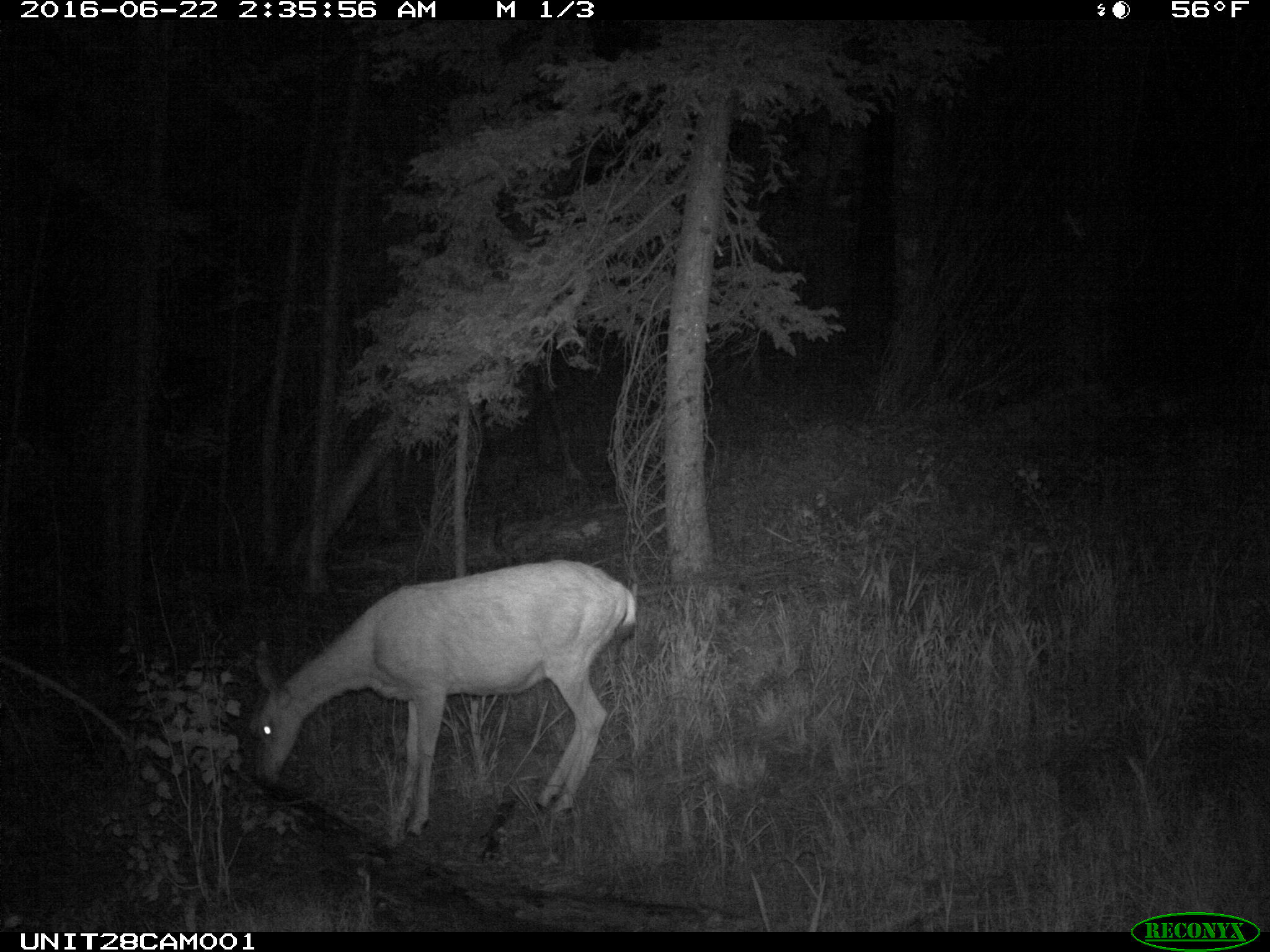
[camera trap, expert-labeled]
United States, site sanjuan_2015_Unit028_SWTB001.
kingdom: Animalia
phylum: Chordata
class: Mammalia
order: Artiodactyla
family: Cervidae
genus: Odocoileus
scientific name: Odocoileus hemionus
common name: mule deer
Odocoileus hemionus (mule deer).